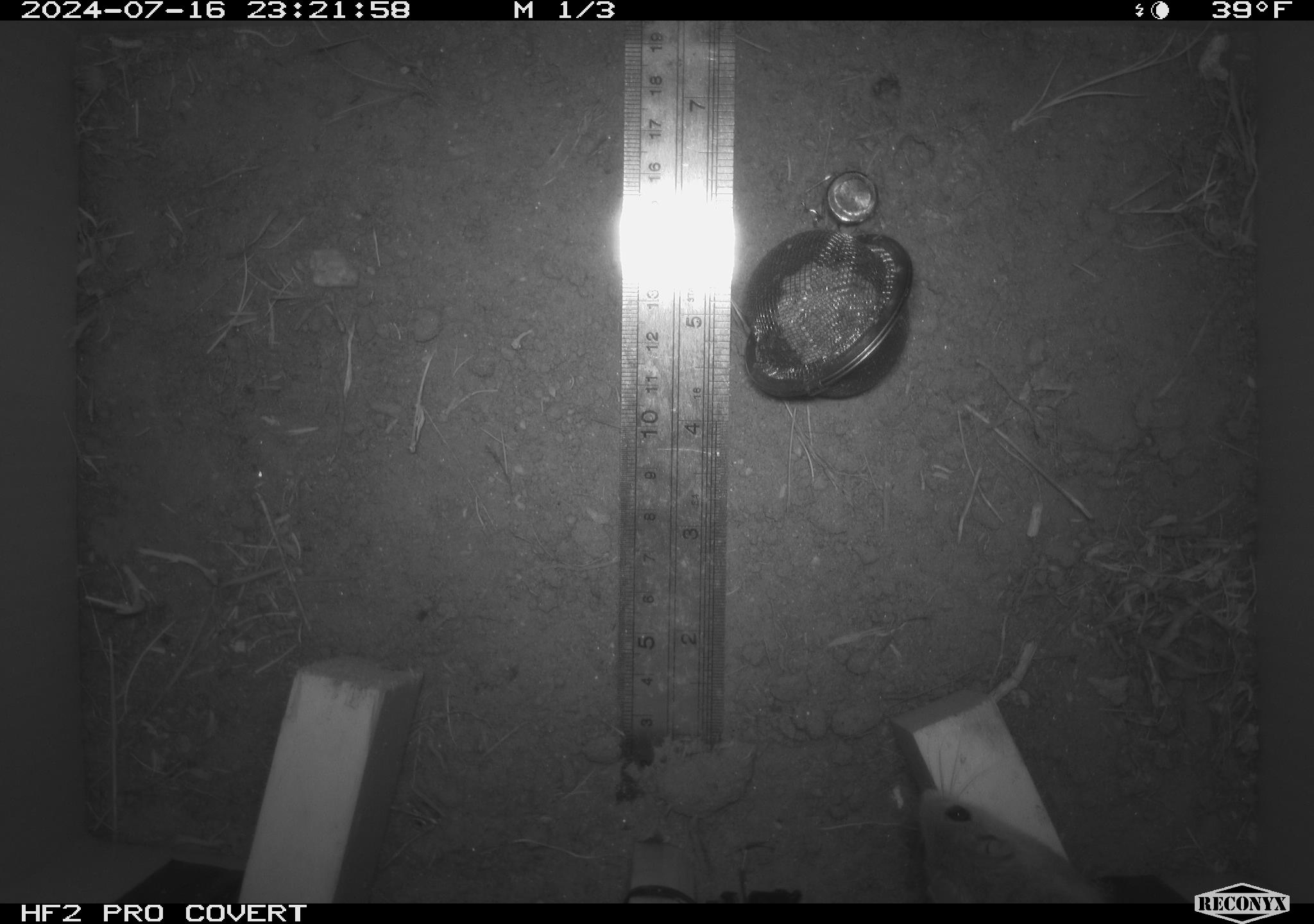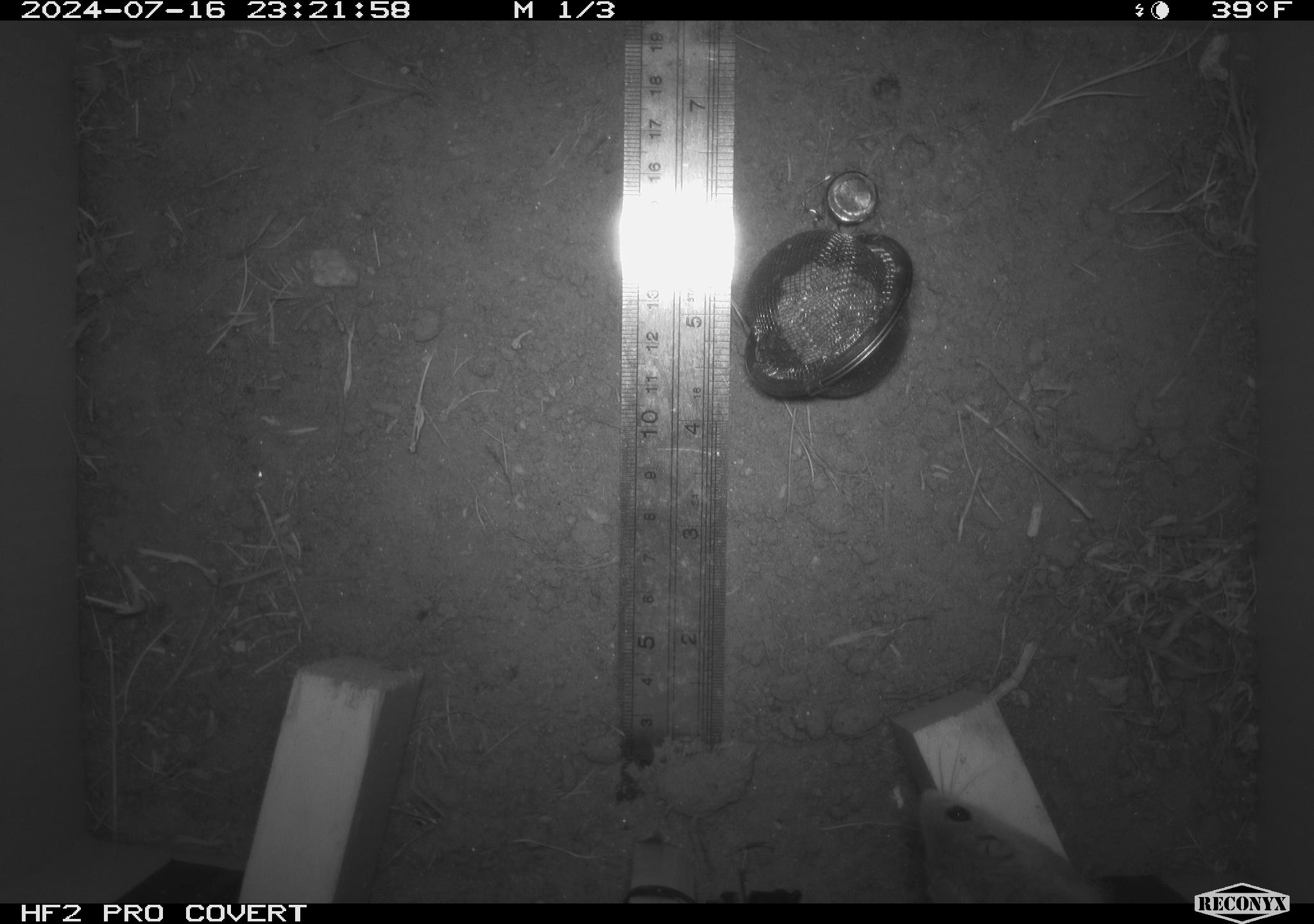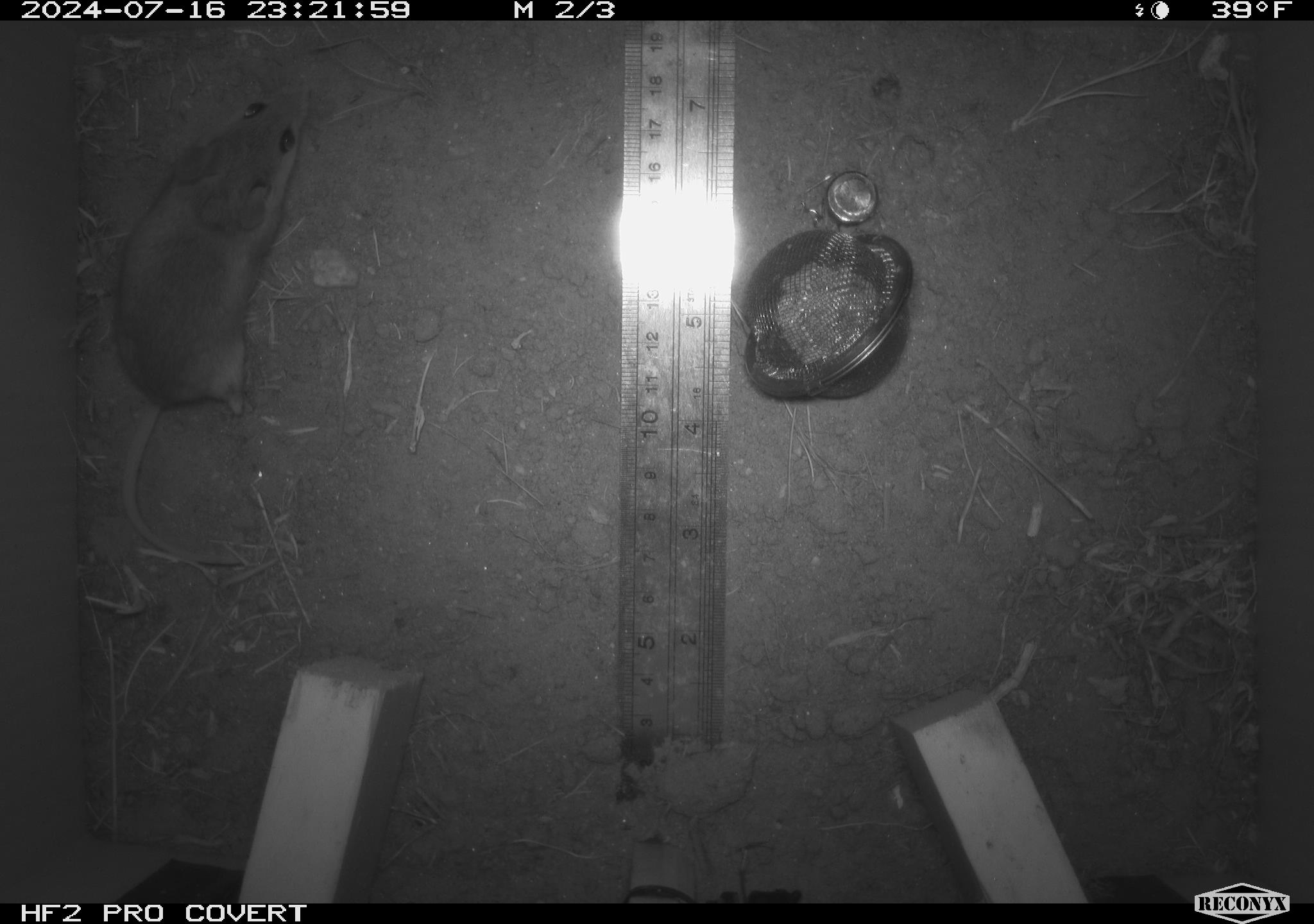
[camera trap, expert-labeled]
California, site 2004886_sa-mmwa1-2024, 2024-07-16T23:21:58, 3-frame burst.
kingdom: Animalia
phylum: Chordata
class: Mammalia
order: Rodentia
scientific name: Rodentia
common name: mouse species